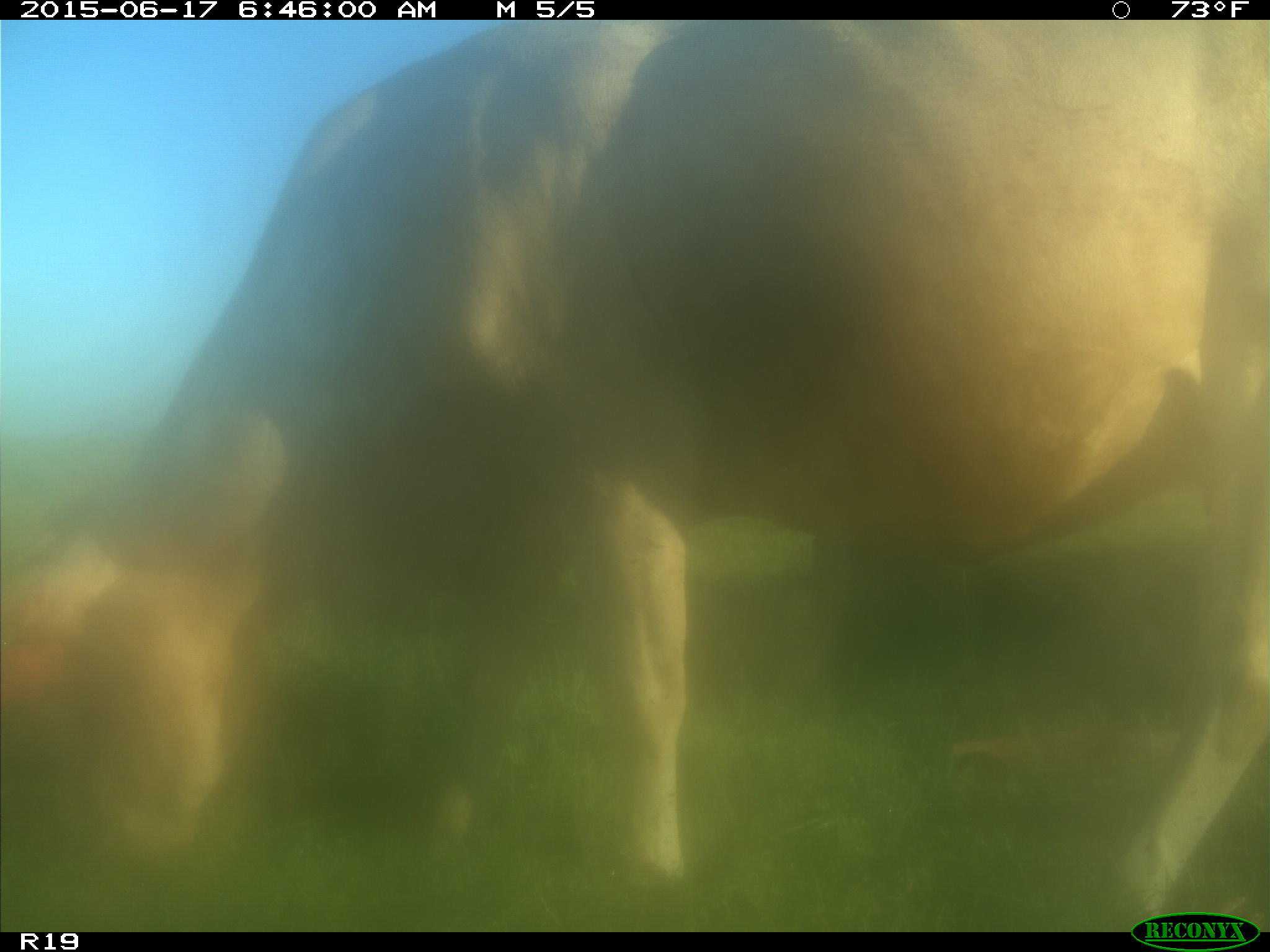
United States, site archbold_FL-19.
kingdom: Animalia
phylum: Chordata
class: Mammalia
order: Artiodactyla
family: Bovidae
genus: Bos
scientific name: Bos taurus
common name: domestic cow